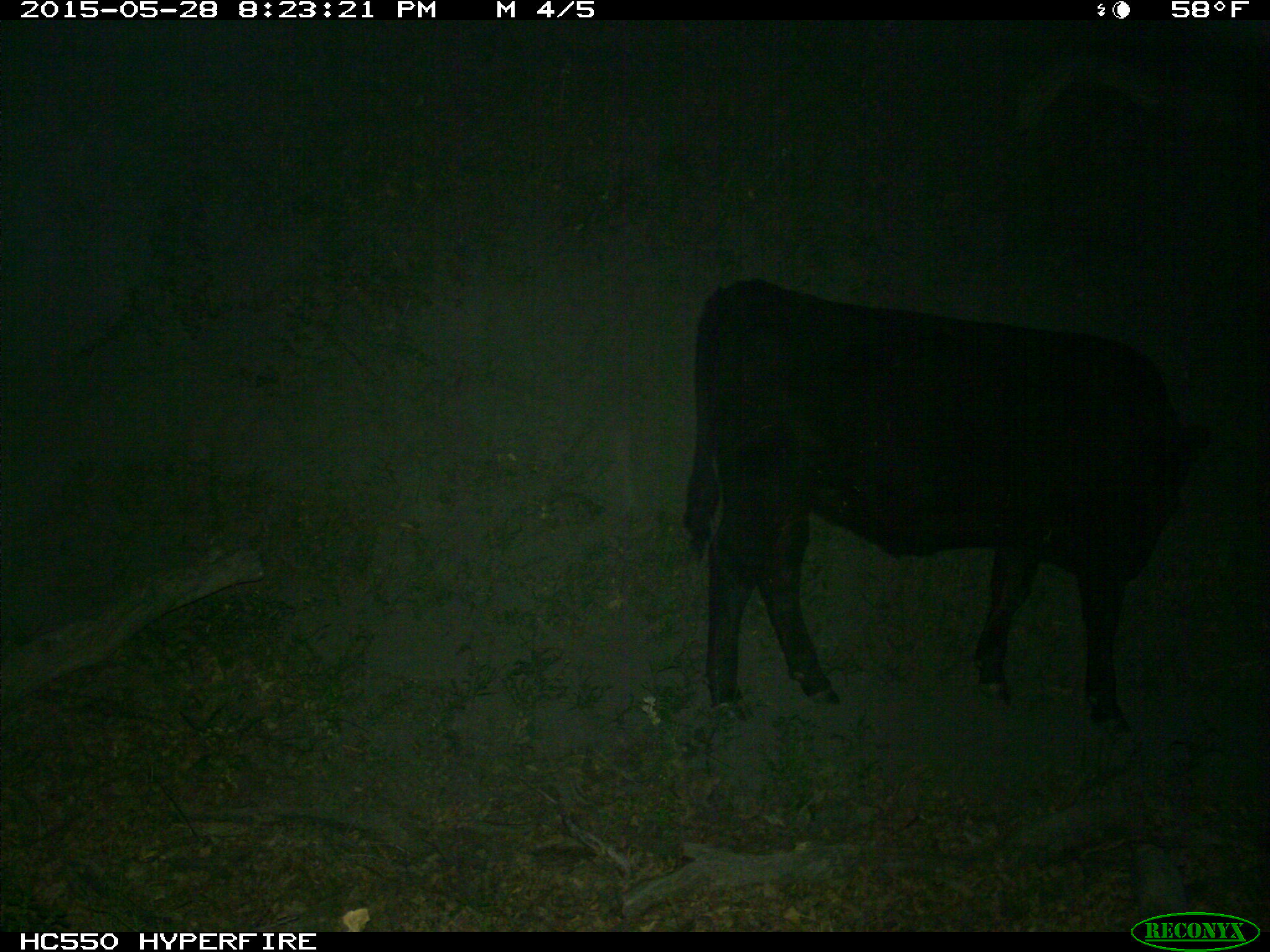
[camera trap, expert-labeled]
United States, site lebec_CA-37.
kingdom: Animalia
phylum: Chordata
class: Mammalia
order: Artiodactyla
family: Bovidae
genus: Bos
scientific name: Bos taurus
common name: domestic cow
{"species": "Bos taurus (domestic cow)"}